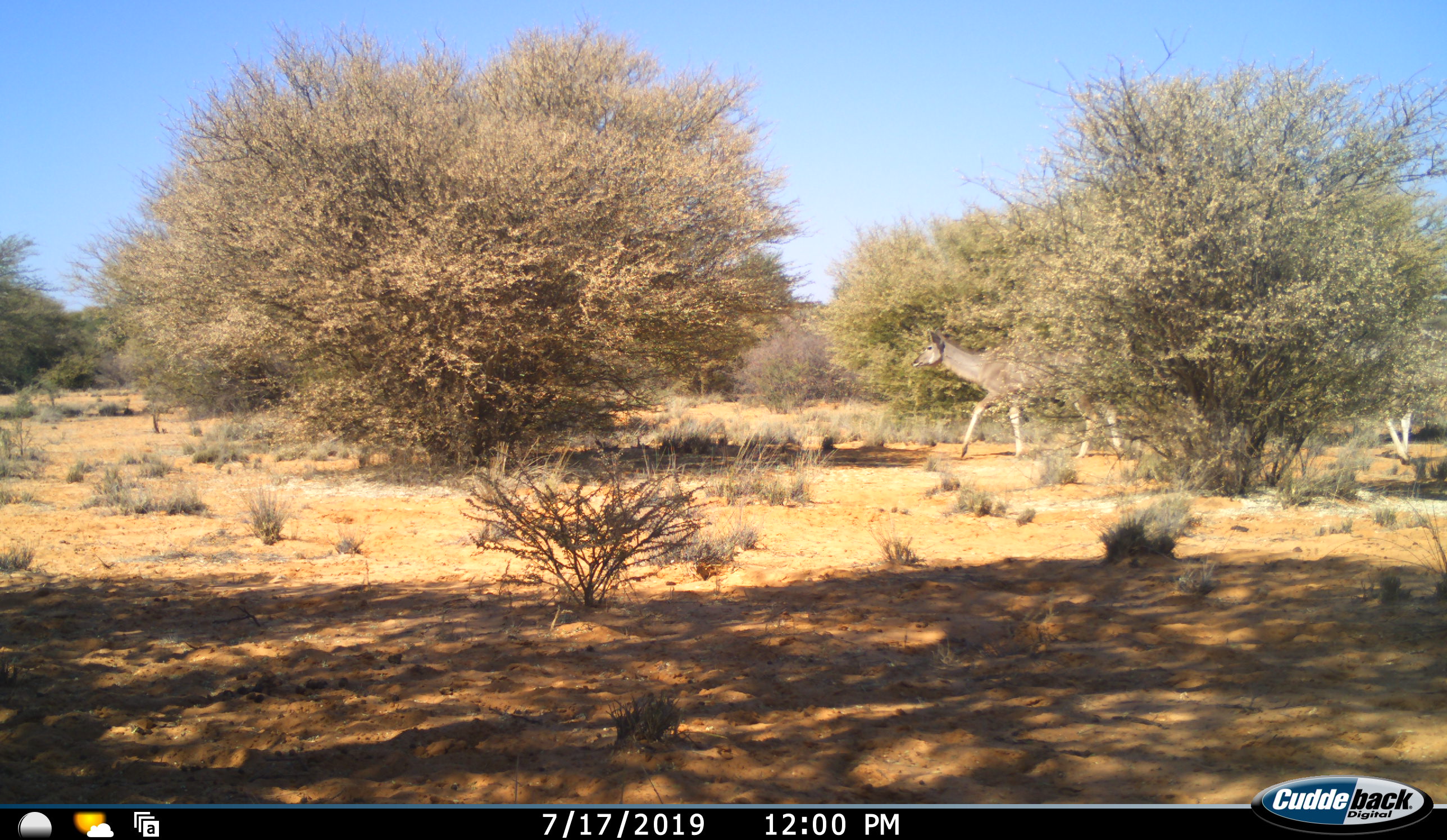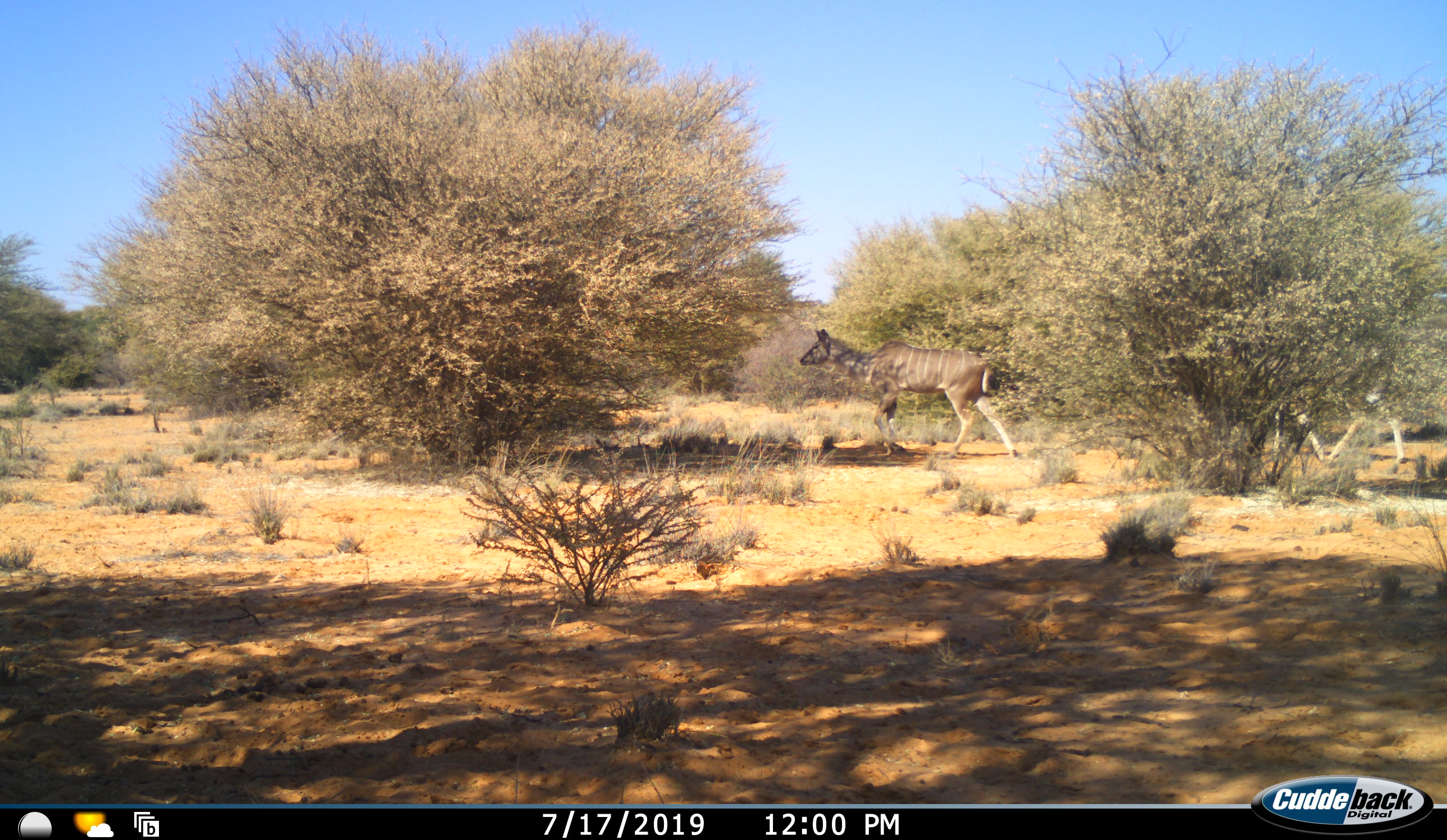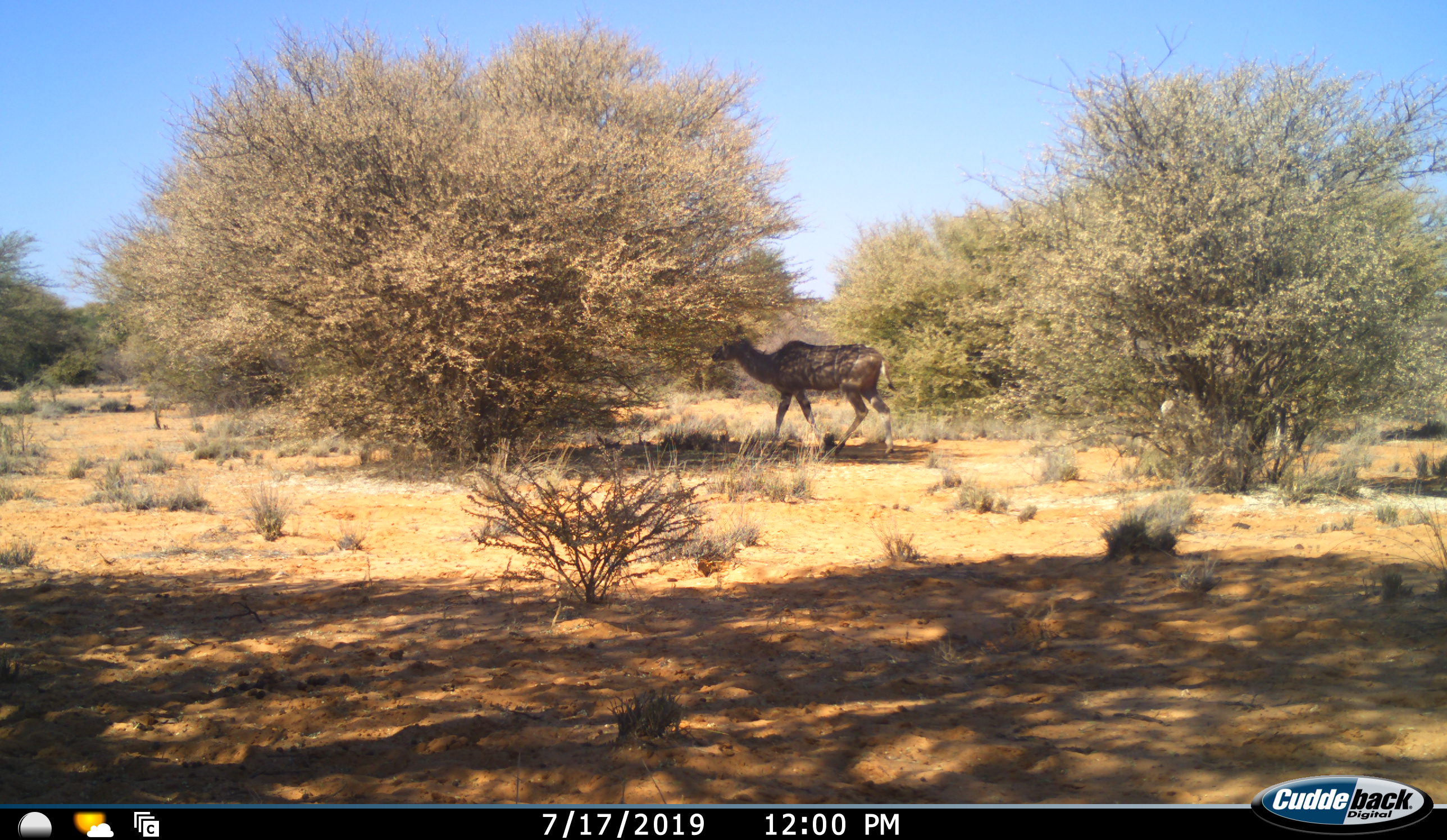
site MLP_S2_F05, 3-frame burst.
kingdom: Animalia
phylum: Chordata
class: Mammalia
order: Artiodactyla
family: Bovidae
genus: Tragelaphus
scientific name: Tragelaphus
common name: kudu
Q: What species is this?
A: Kudu (Tragelaphus).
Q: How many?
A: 2.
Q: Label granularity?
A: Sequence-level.